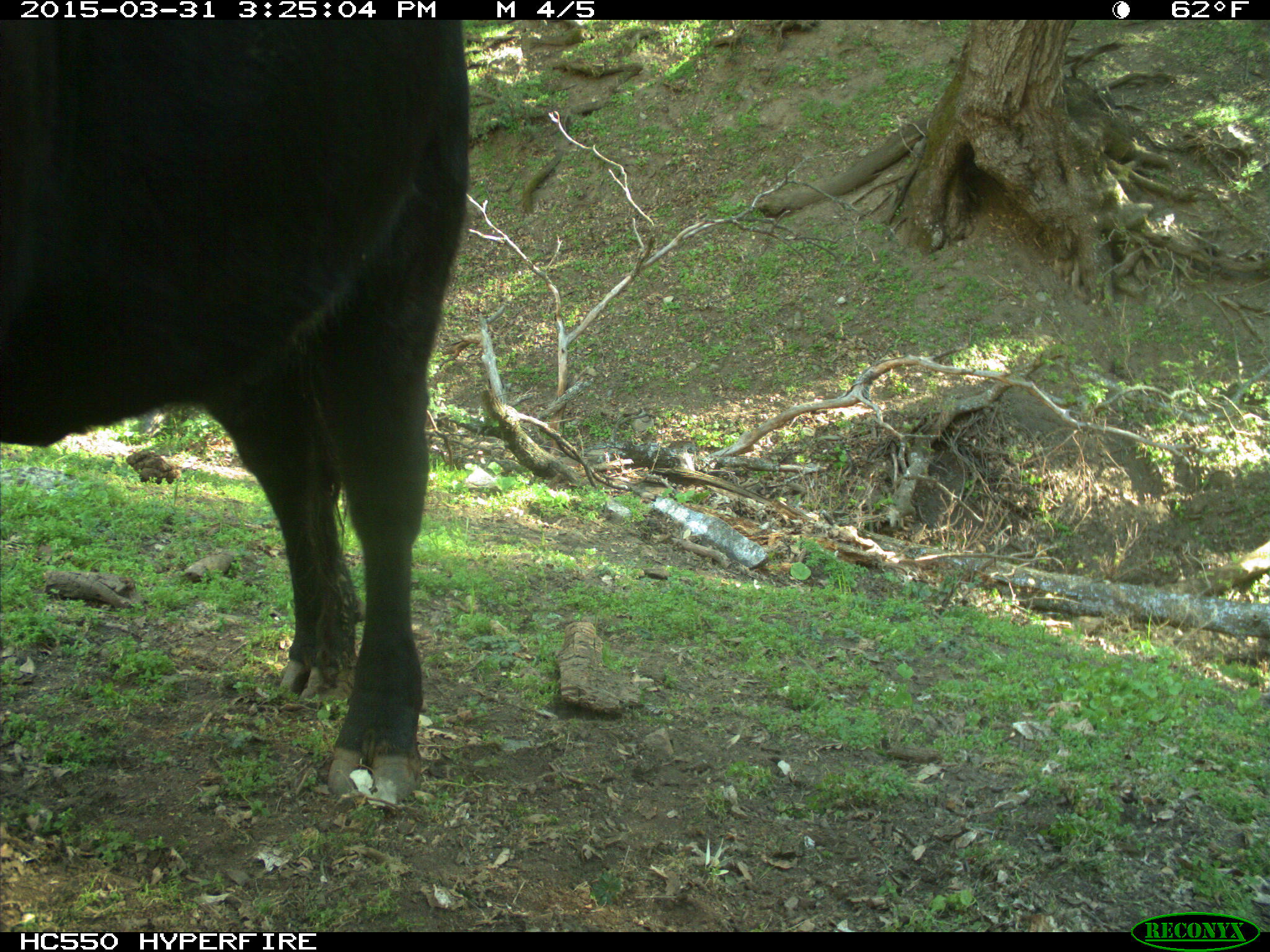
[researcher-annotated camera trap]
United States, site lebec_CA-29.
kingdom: Animalia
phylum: Chordata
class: Mammalia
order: Artiodactyla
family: Bovidae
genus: Bos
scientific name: Bos taurus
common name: domestic cow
Bos taurus (domestic cow).